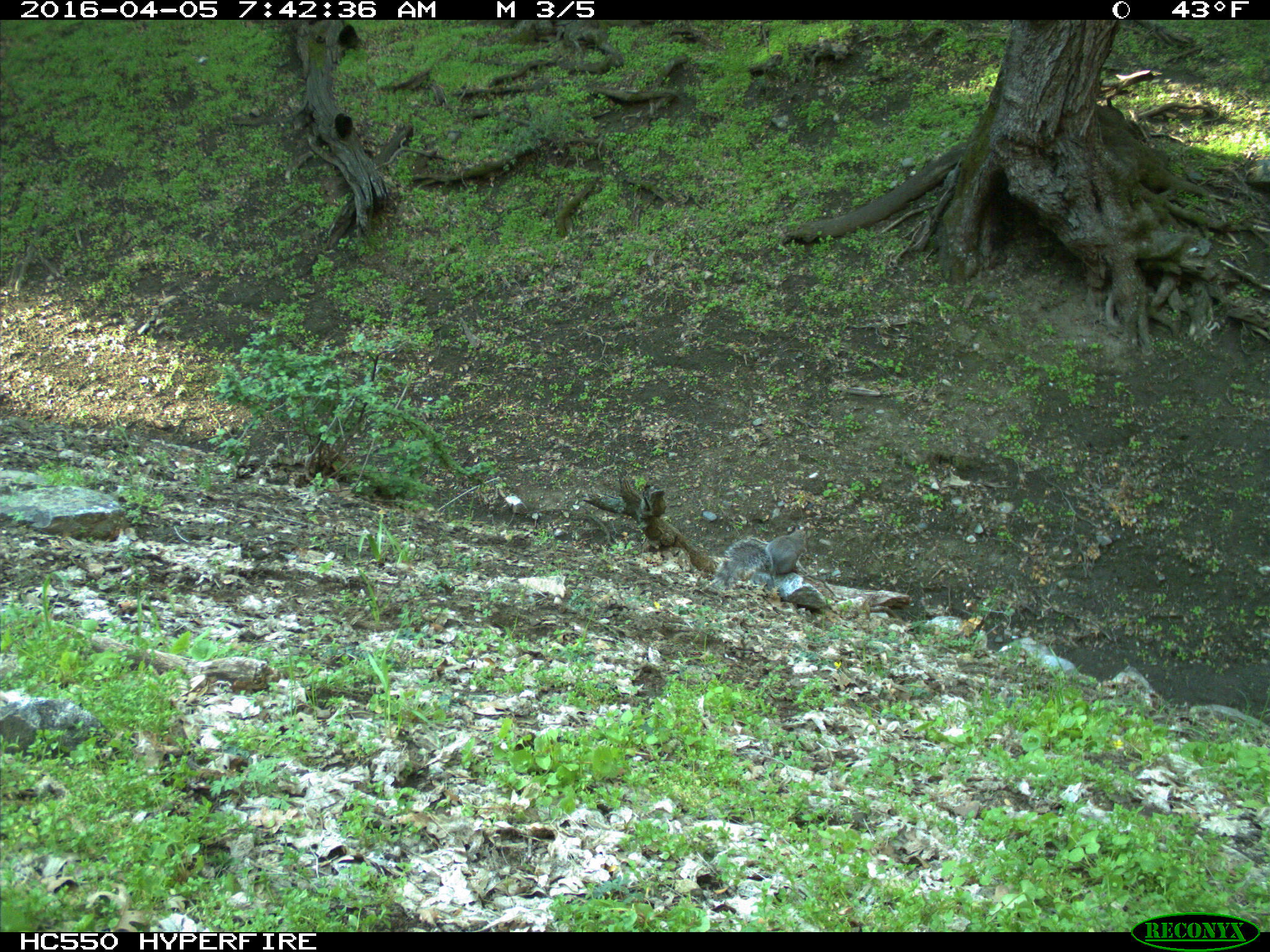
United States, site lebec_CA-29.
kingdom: Animalia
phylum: Chordata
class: Mammalia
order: Rodentia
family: Sciuridae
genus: Sciurus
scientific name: Sciurus carolinensis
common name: eastern gray squirrel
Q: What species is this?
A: Sciurus carolinensis (eastern gray squirrel).